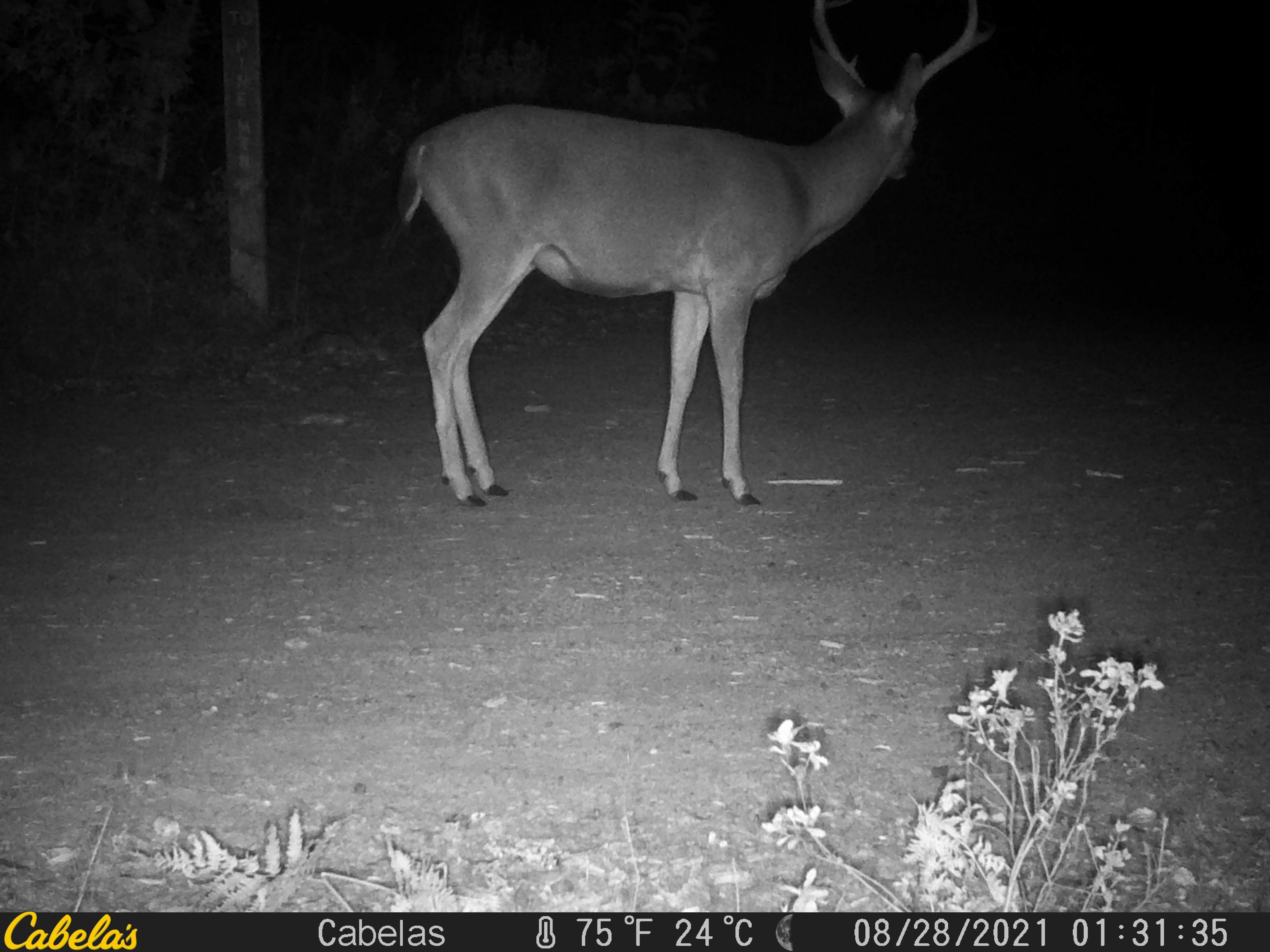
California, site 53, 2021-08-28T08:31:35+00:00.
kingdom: Animalia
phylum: Chordata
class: Mammalia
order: Artiodactyla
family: Cervidae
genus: Odocoileus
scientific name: Odocoileus hemionus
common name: mule deer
Mule deer (Odocoileus hemionus).